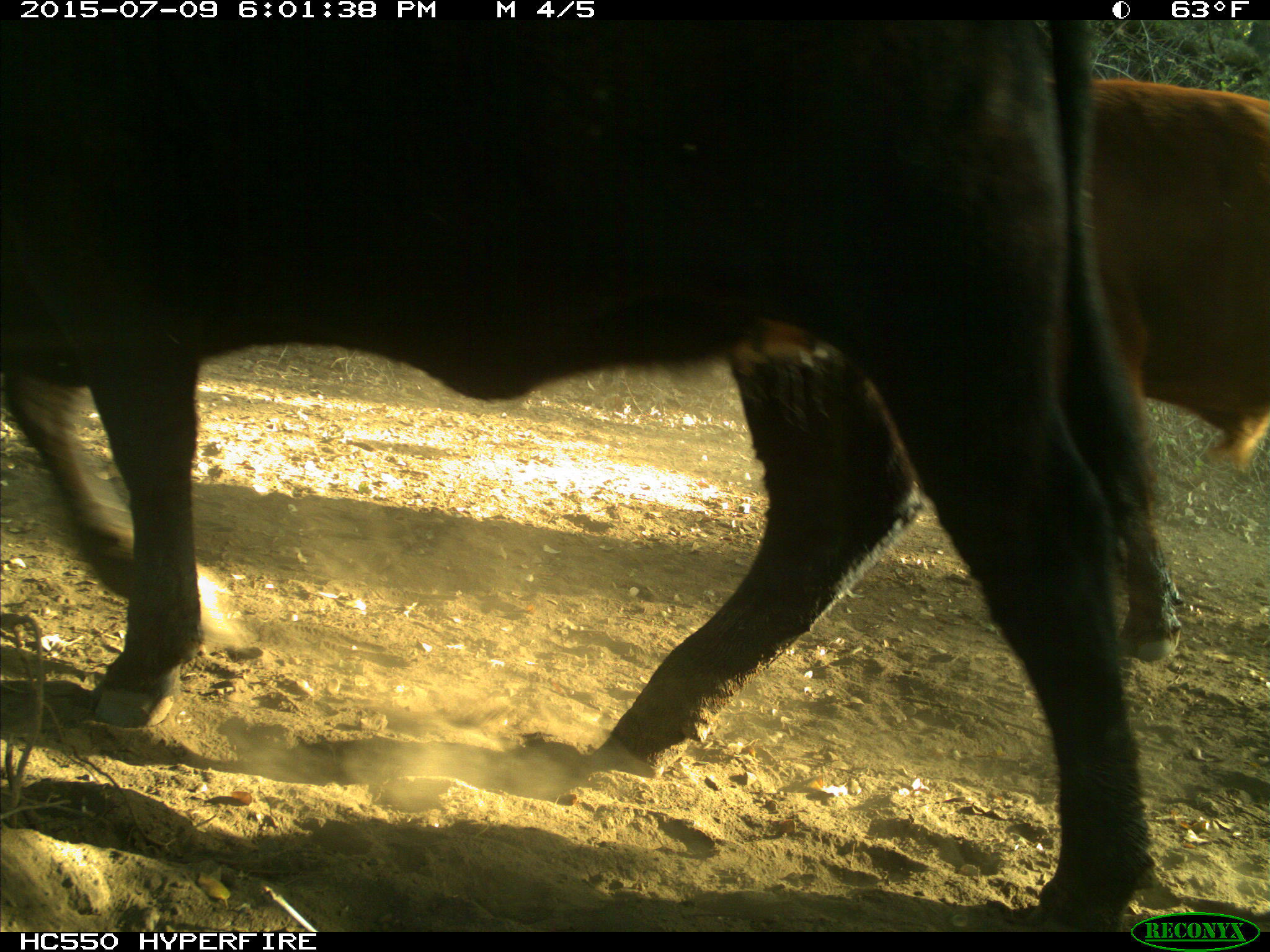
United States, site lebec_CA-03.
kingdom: Animalia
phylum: Chordata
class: Mammalia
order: Artiodactyla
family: Bovidae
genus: Bos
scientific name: Bos taurus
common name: domestic cow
Bos taurus (domestic cow).